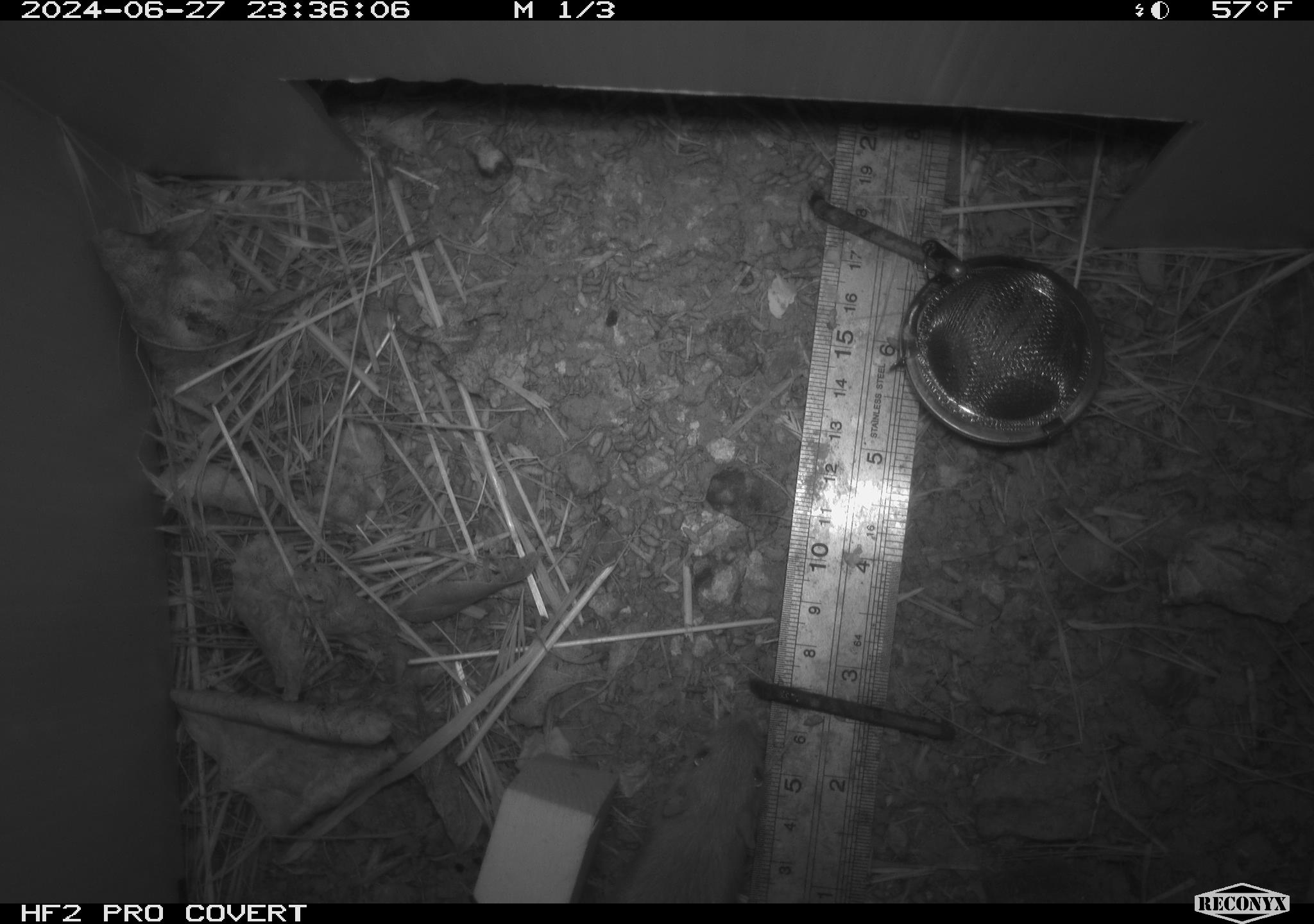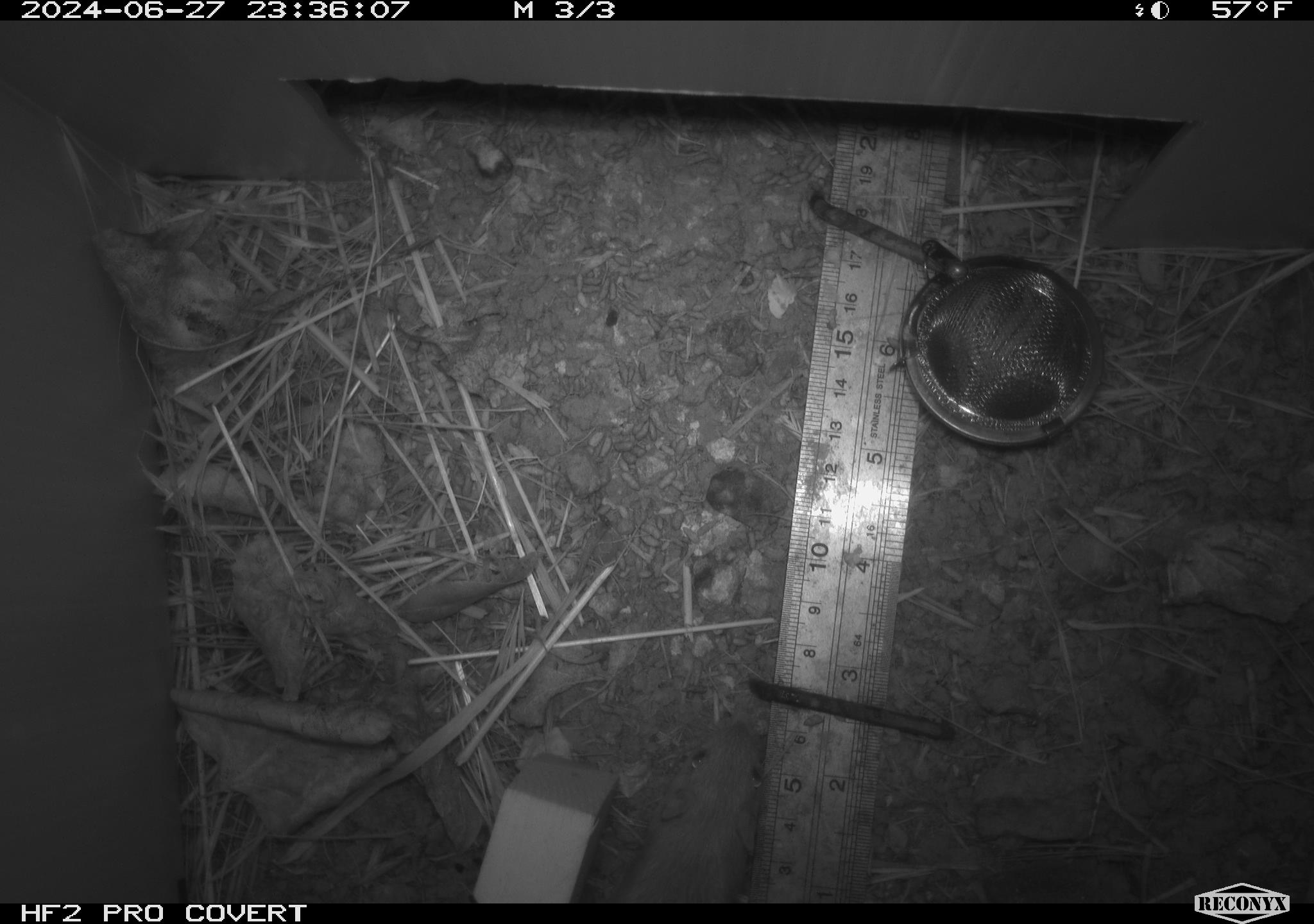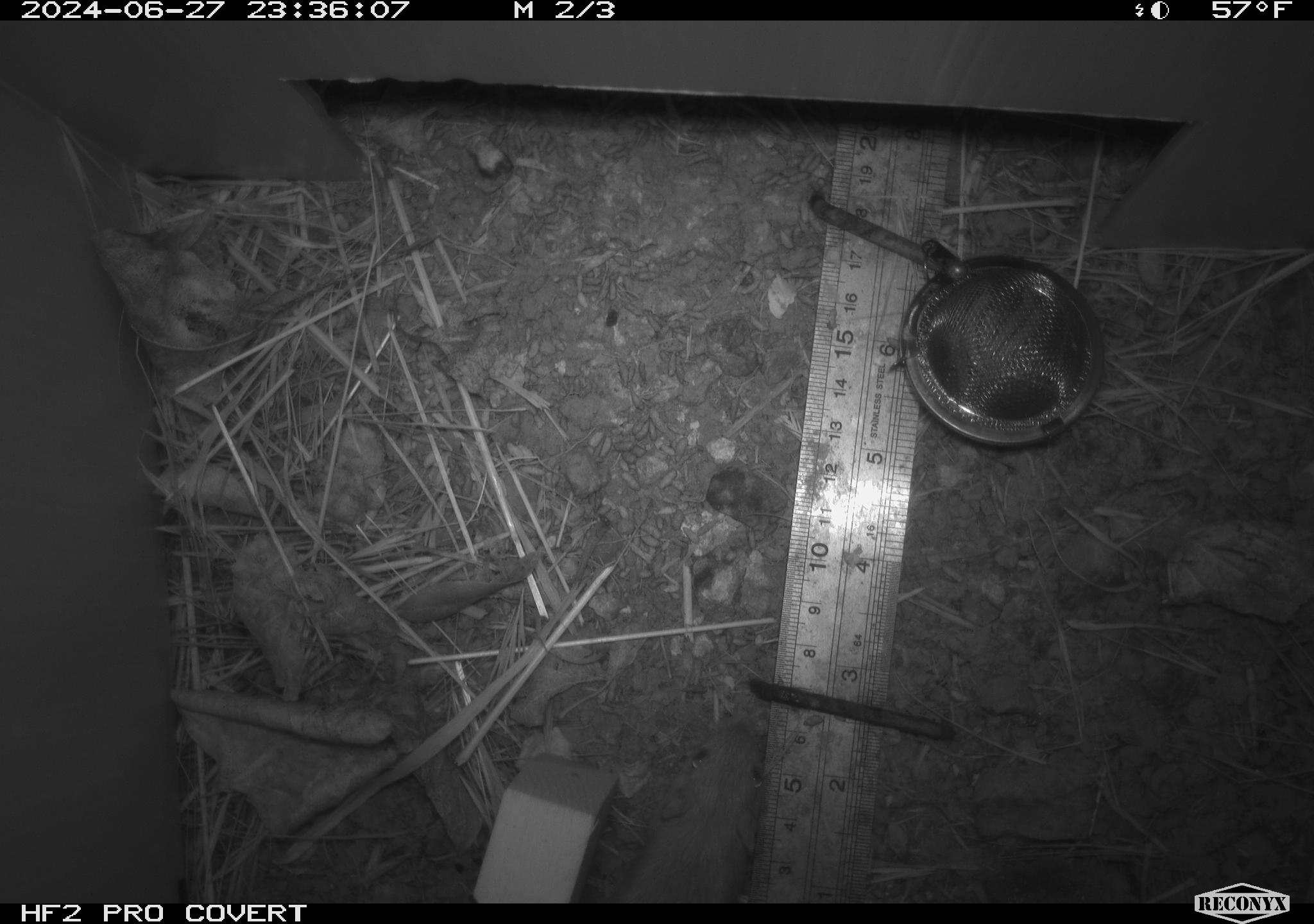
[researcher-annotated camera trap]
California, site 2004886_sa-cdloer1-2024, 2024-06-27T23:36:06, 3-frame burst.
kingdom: Animalia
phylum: Chordata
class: Mammalia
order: Rodentia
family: Heteromyidae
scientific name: Heteromyidae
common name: kangaroo rats and pocket mice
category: heteromyidae family